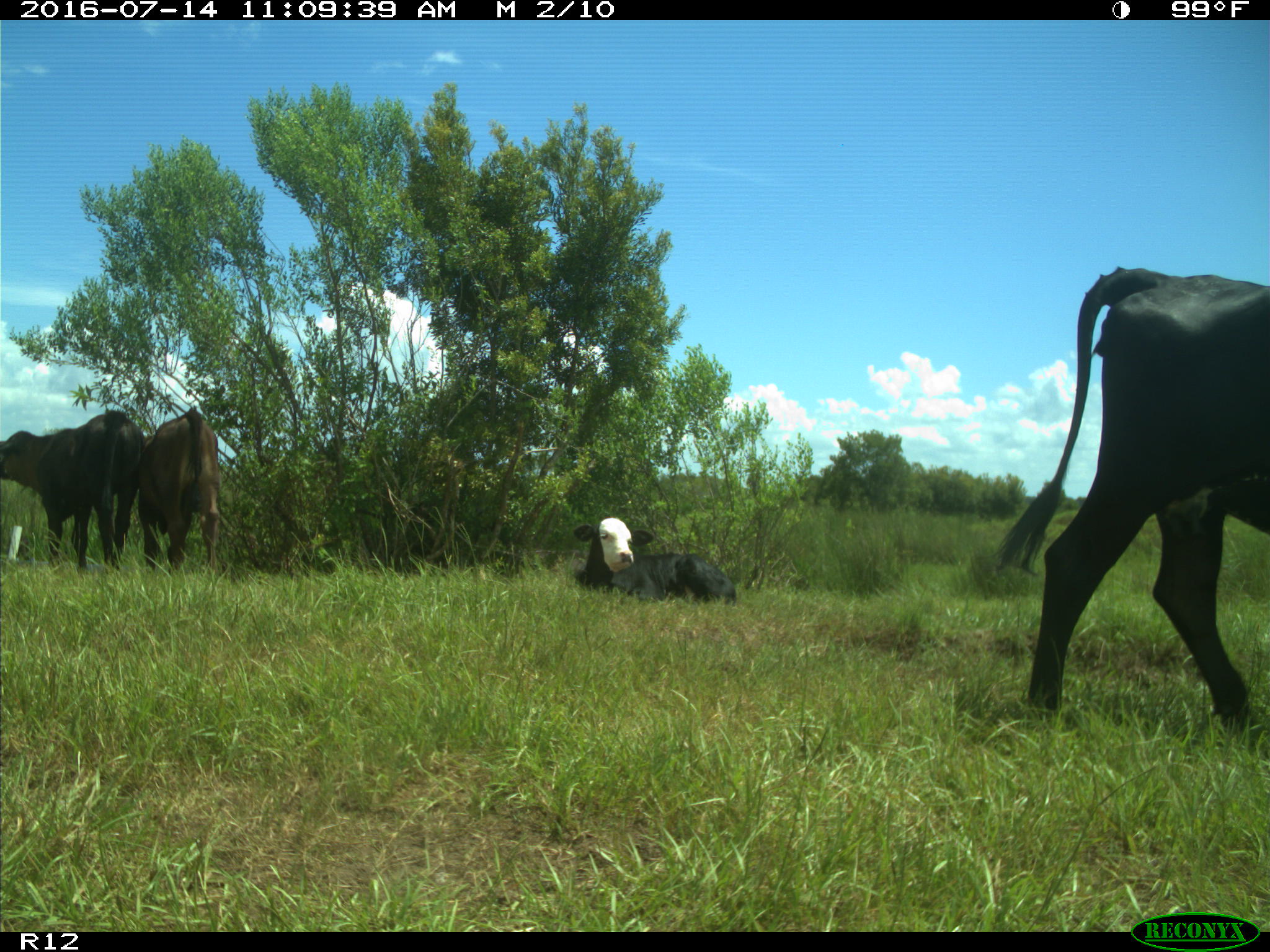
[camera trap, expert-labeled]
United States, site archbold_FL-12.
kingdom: Animalia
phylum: Chordata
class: Mammalia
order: Artiodactyla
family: Bovidae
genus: Bos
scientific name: Bos taurus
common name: domestic cow